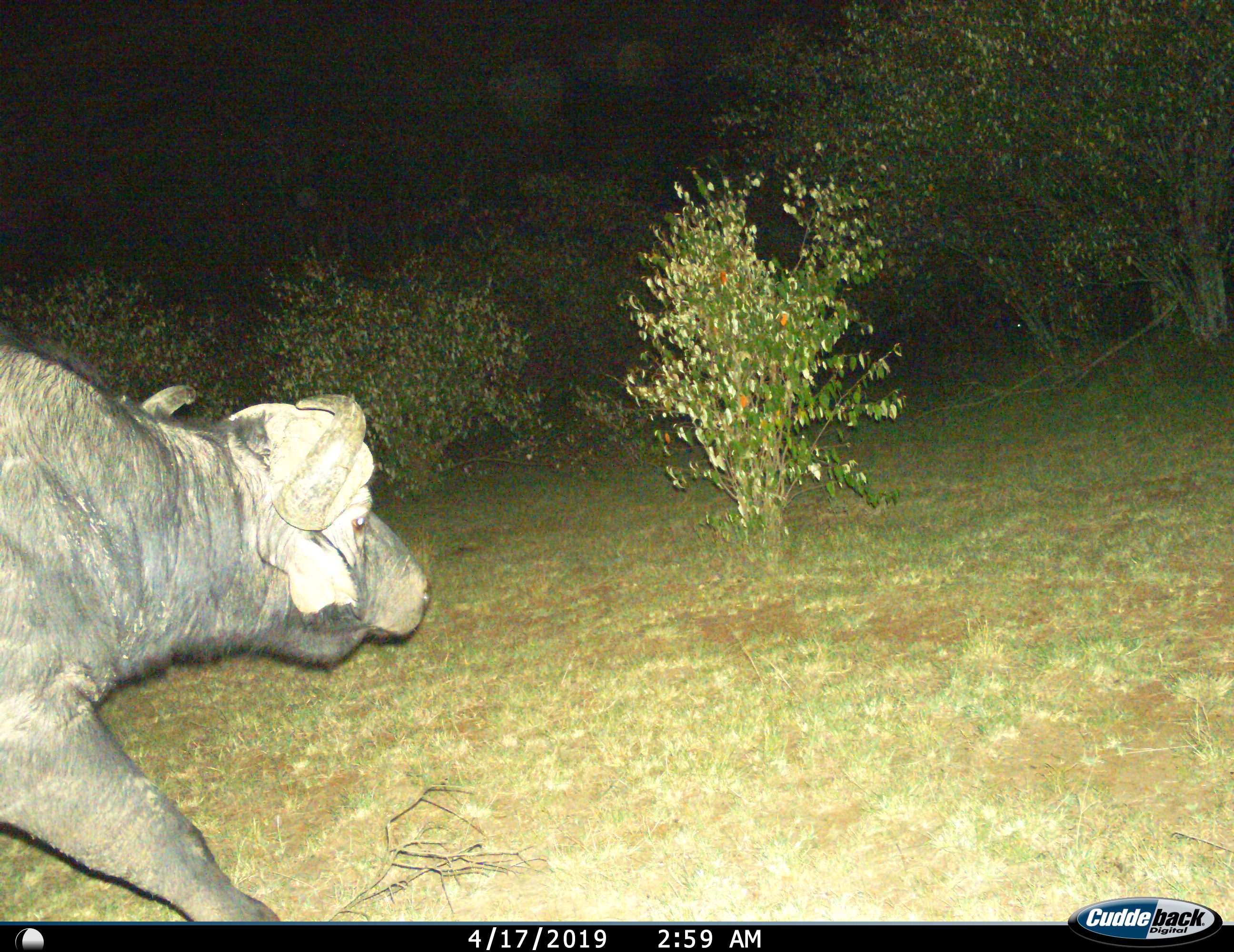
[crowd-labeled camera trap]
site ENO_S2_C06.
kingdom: Animalia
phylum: Chordata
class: Mammalia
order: Artiodactyla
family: Bovidae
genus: Syncerus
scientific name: Syncerus caffer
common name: african buffalo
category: buffalo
Buffalo (african buffalo) (Syncerus caffer), count 1. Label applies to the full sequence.